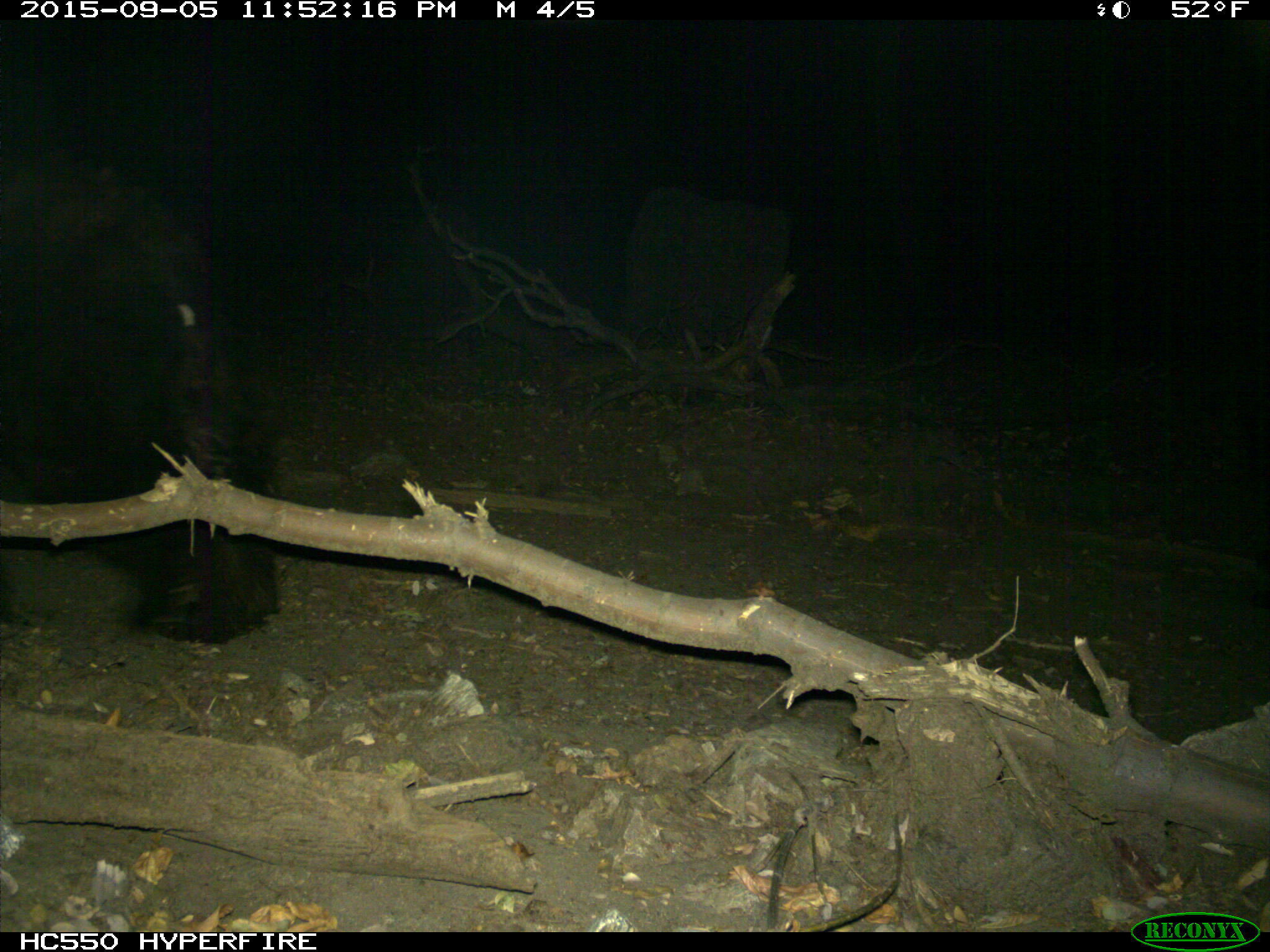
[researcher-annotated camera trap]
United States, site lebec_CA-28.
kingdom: Animalia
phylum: Chordata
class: Mammalia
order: Carnivora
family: Ursidae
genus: Ursus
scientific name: Ursus americanus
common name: american black bear